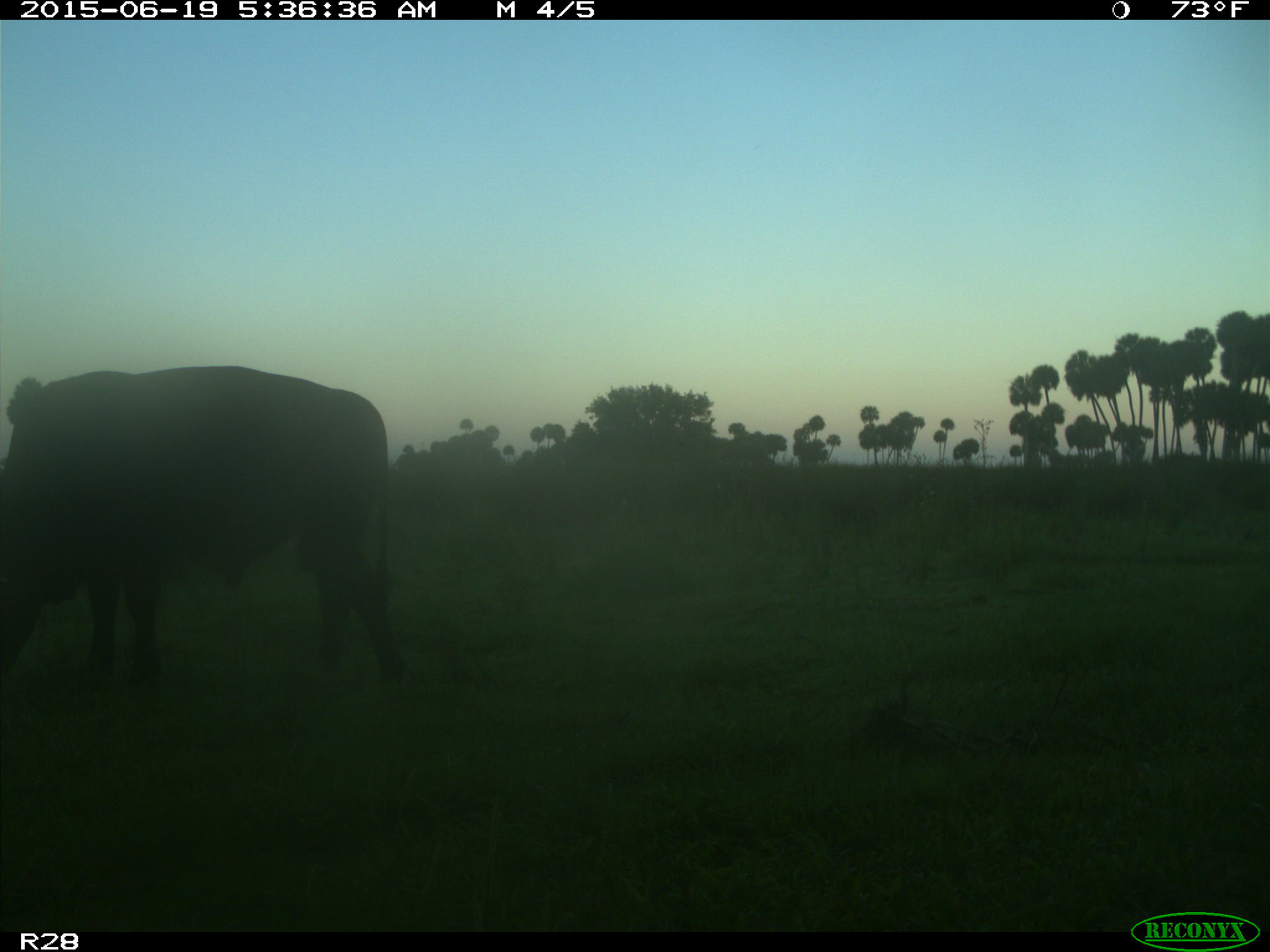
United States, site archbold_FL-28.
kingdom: Animalia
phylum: Chordata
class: Mammalia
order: Artiodactyla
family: Bovidae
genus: Bos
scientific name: Bos taurus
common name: domestic cow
Bos taurus (domestic cow).